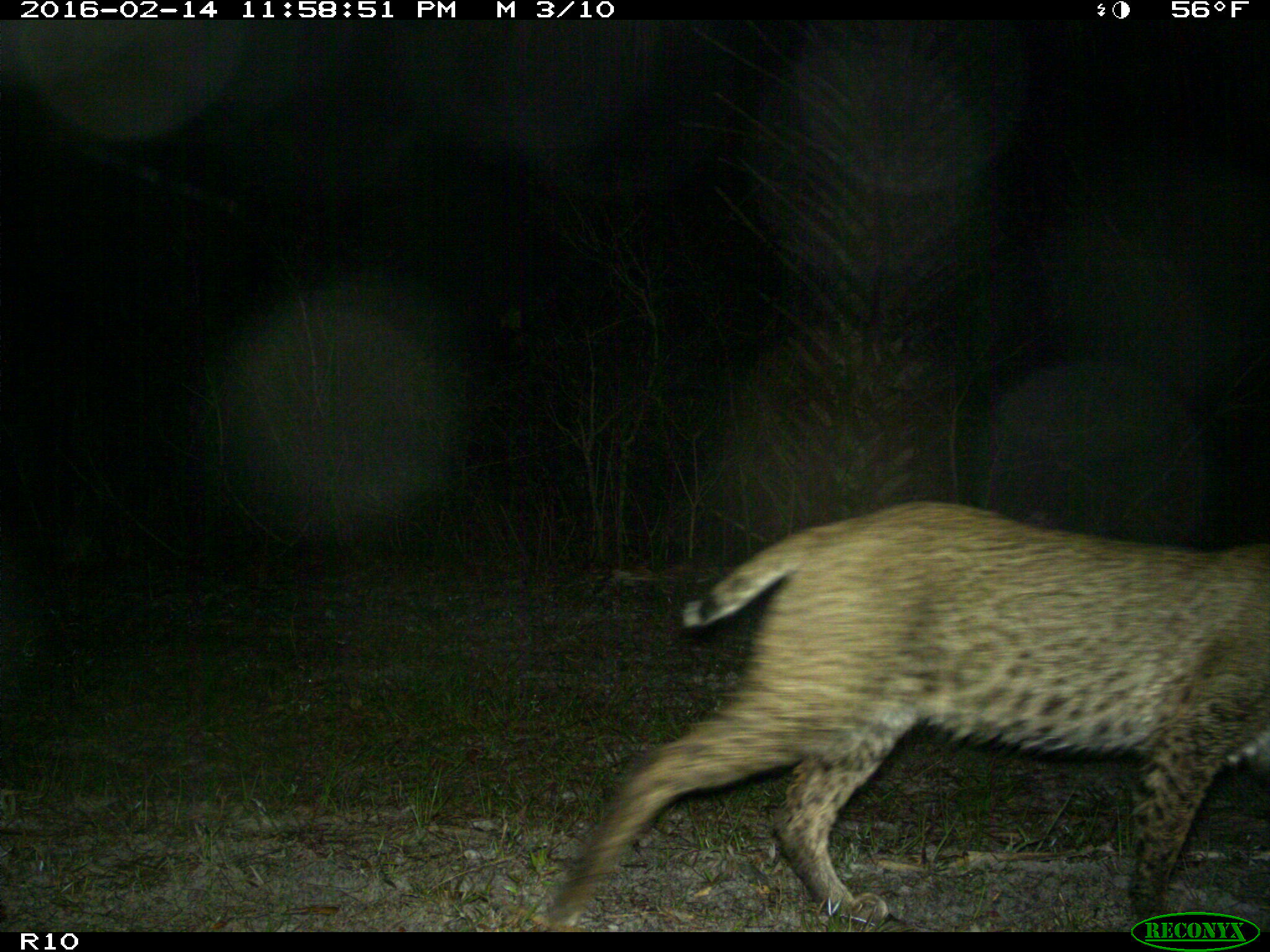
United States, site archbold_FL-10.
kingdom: Animalia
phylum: Chordata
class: Mammalia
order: Carnivora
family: Felidae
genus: Lynx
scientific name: Lynx rufus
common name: bobcat